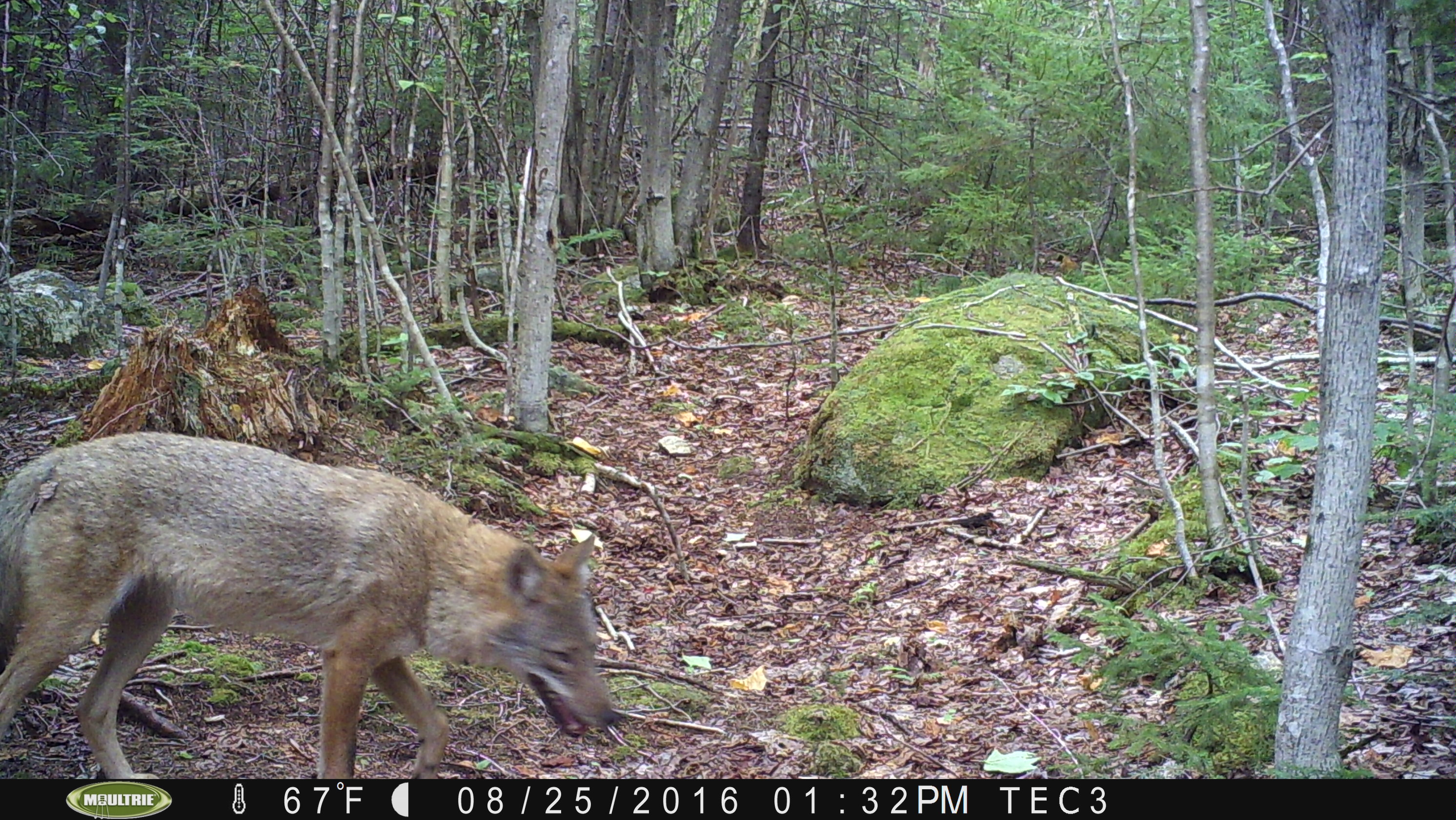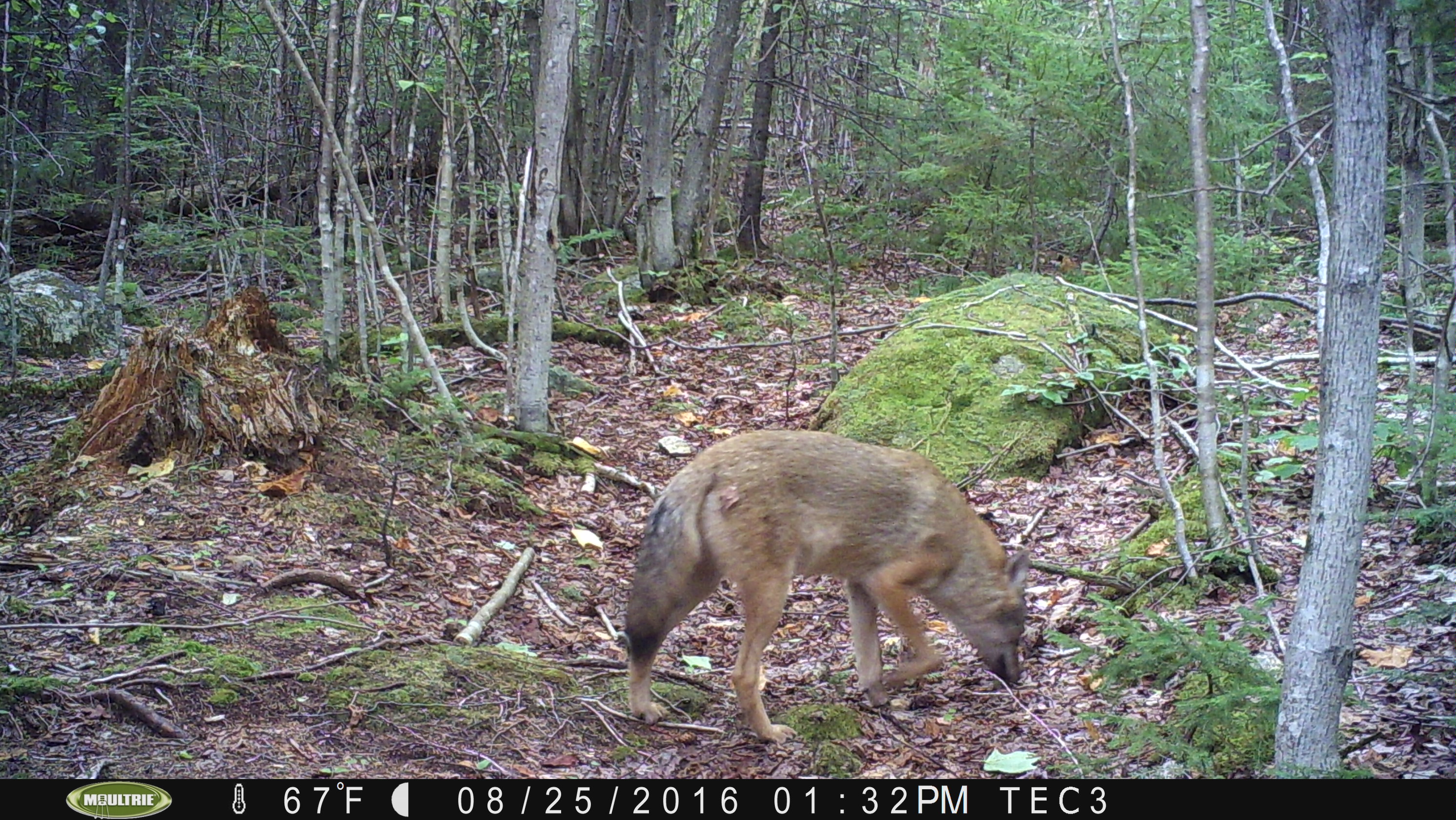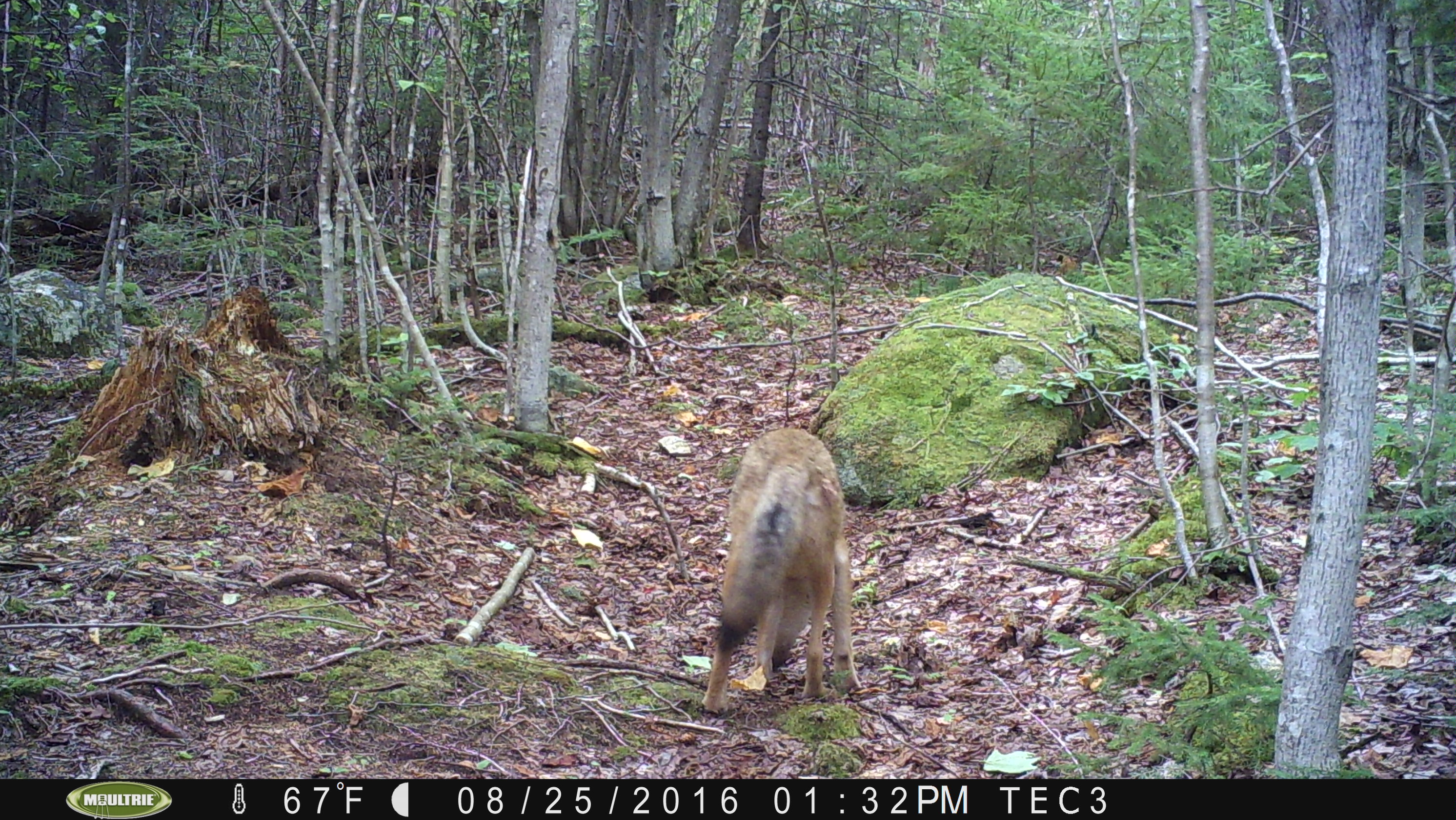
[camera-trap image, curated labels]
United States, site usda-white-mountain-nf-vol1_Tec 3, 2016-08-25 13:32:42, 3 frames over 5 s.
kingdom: Animalia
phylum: Chordata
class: Mammalia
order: Carnivora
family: Canidae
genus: Canis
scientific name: Canis latrans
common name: coyote